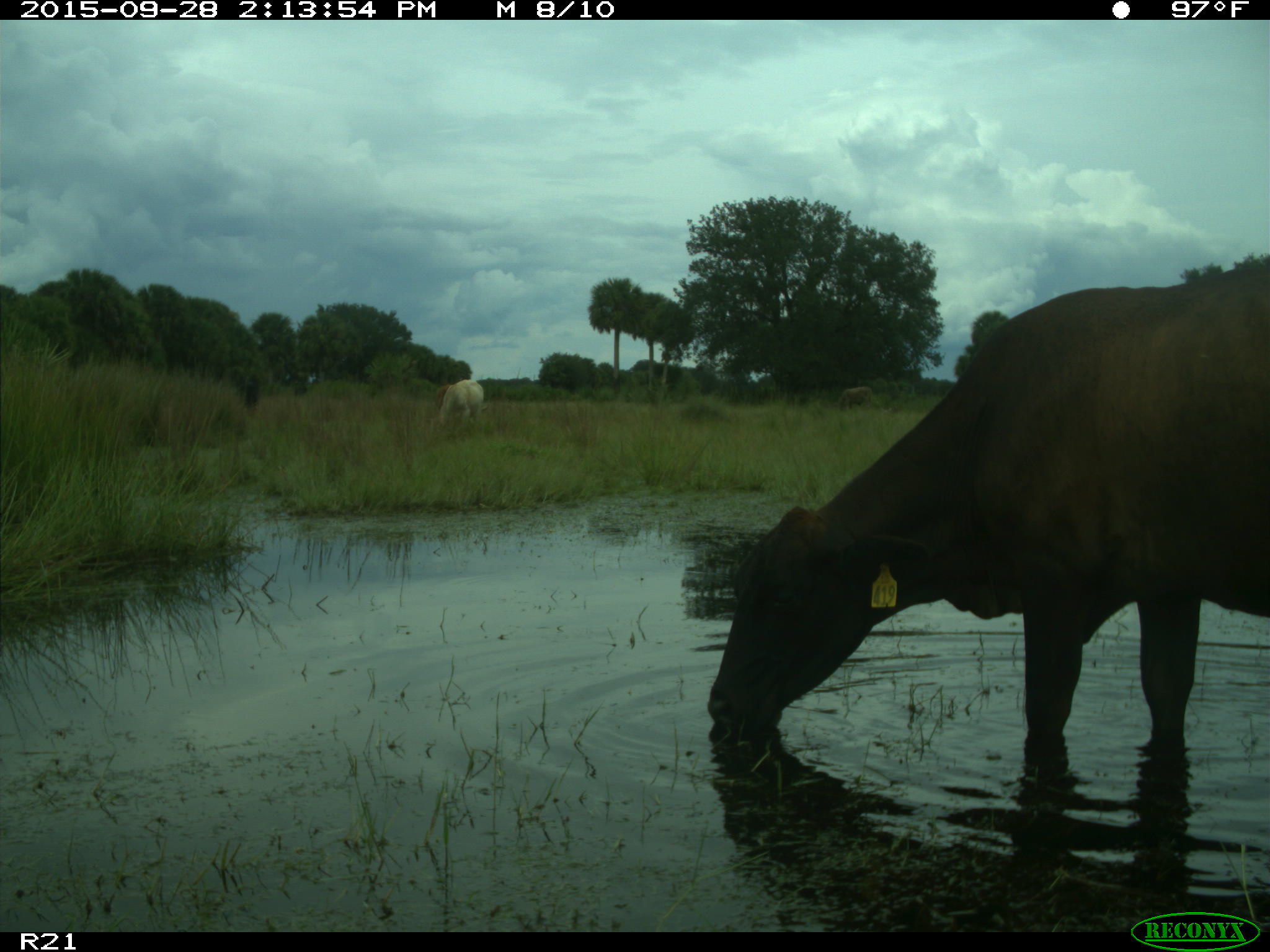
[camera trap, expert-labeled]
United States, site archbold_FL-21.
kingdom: Animalia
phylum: Chordata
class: Mammalia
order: Artiodactyla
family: Bovidae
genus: Bos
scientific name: Bos taurus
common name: domestic cow